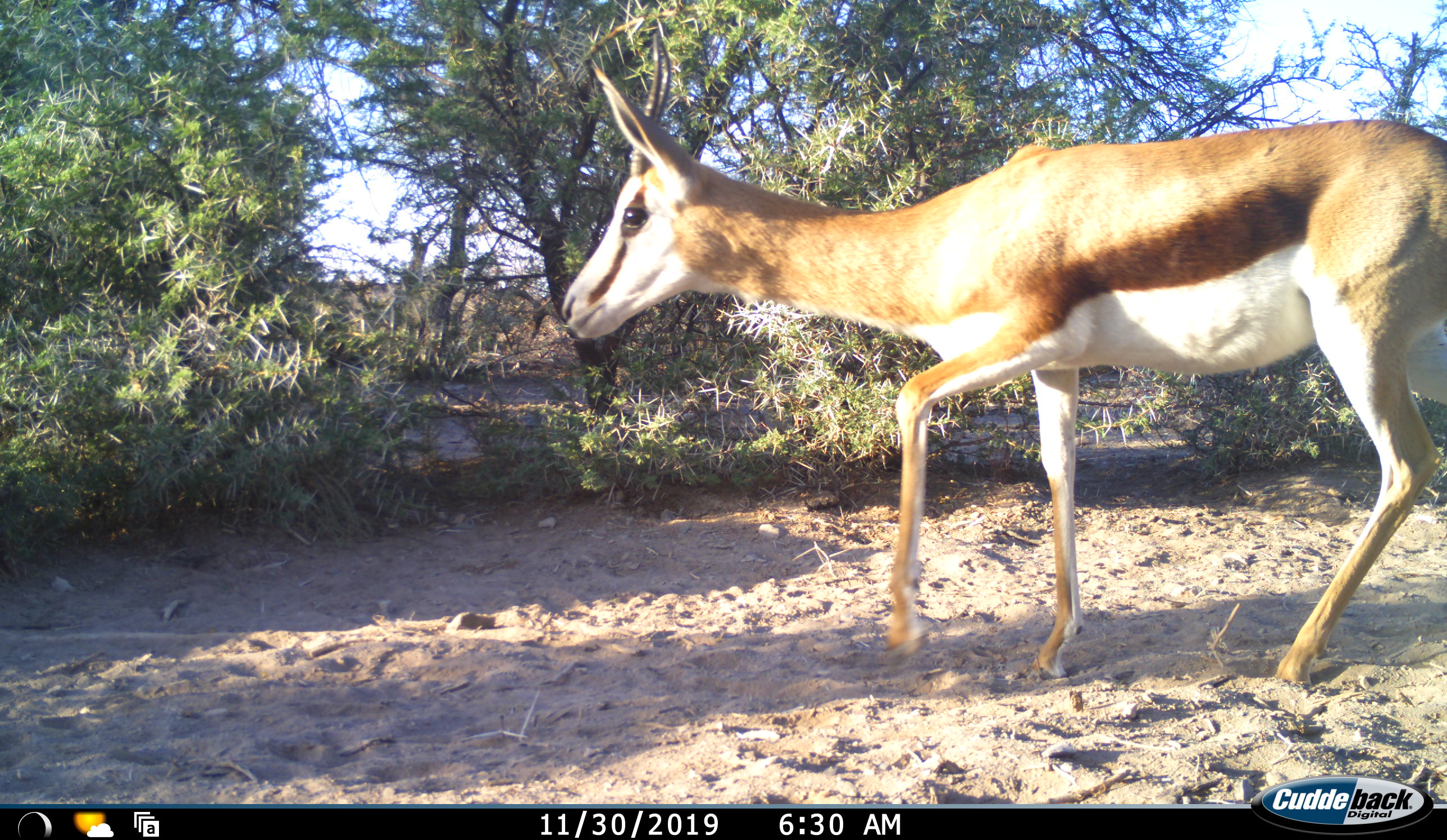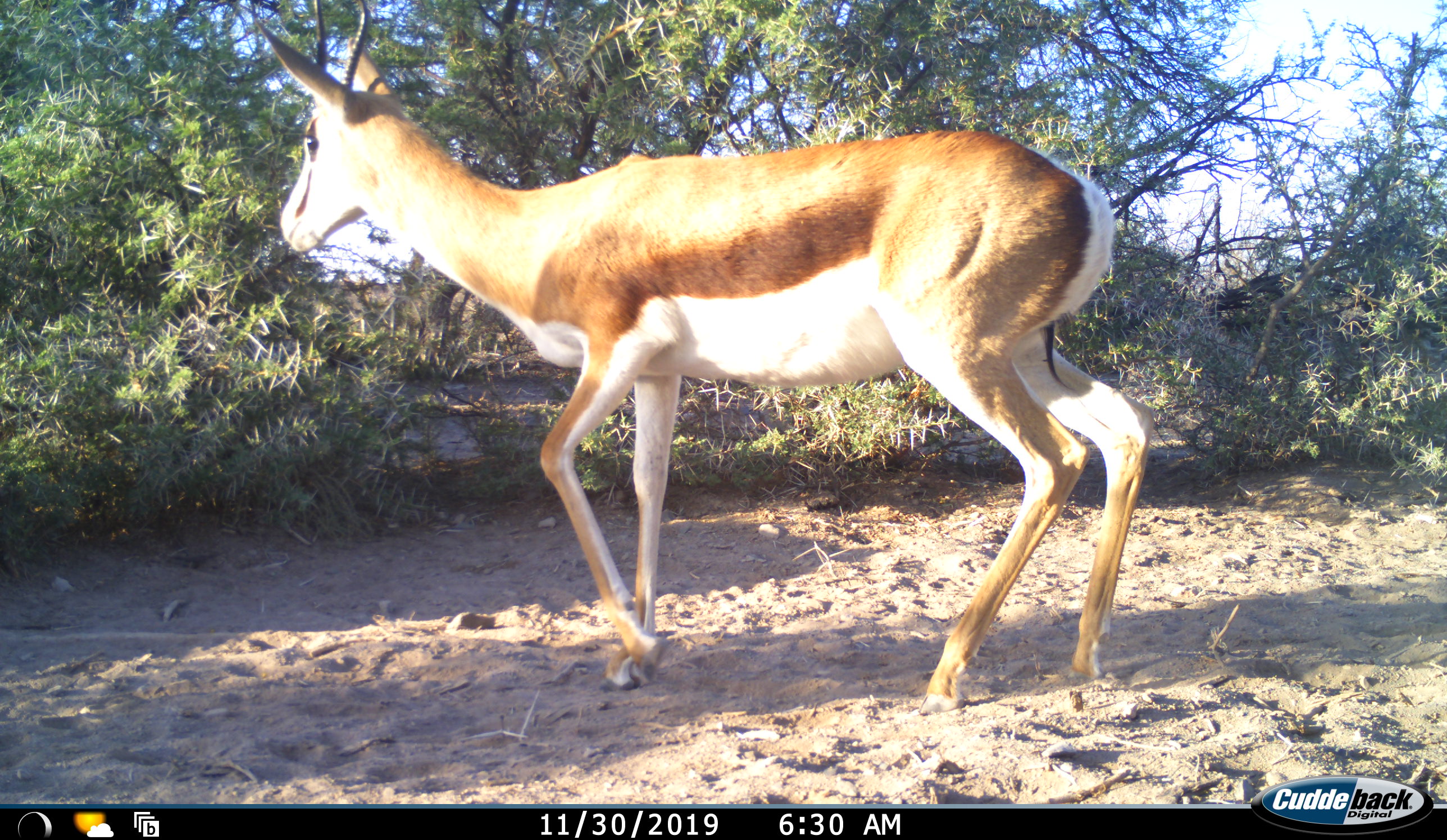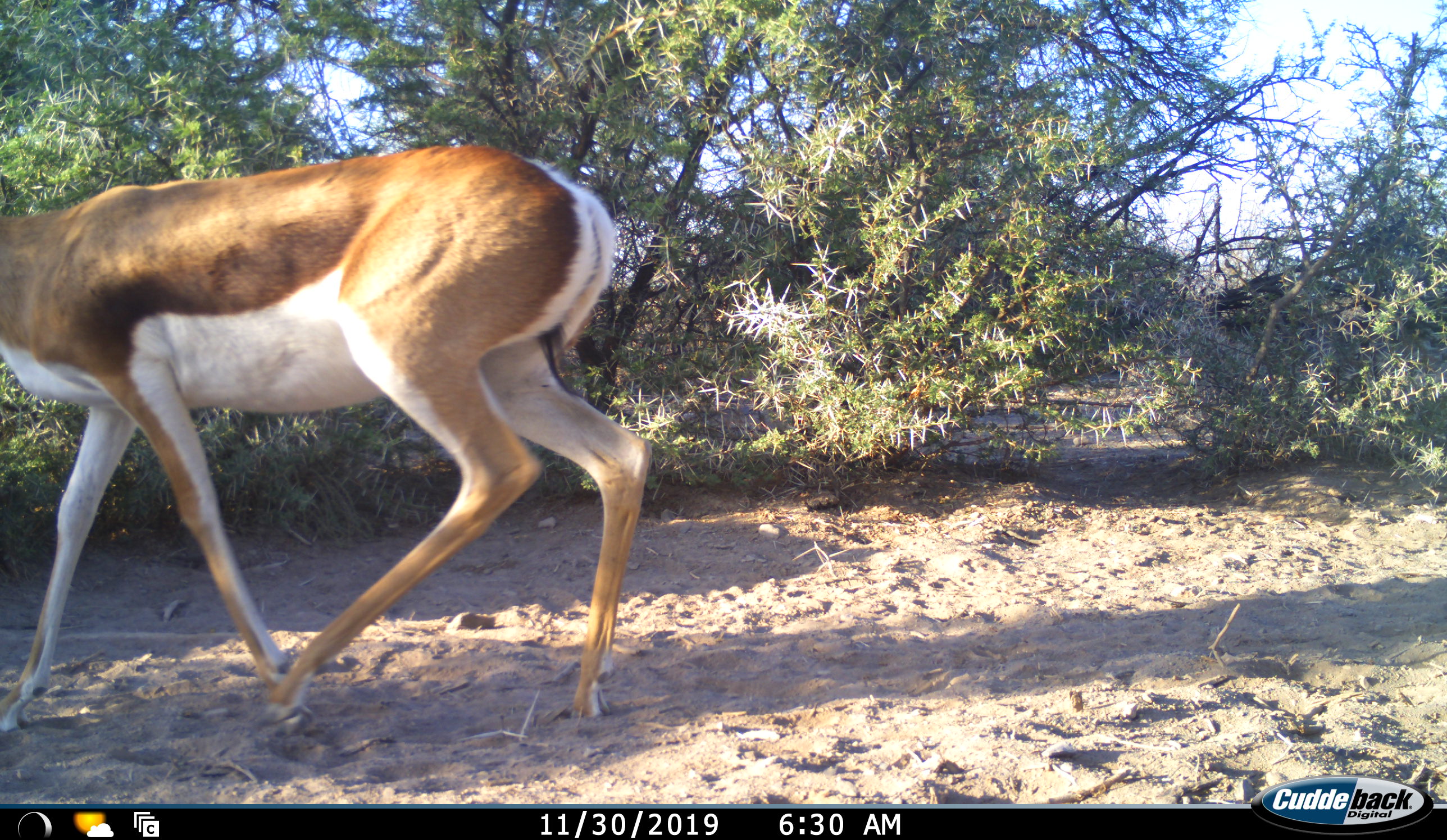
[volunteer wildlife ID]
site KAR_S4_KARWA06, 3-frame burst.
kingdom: Animalia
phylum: Chordata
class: Mammalia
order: Artiodactyla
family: Bovidae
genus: Antidorcas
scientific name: Antidorcas marsupialis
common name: springbok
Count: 1.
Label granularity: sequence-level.